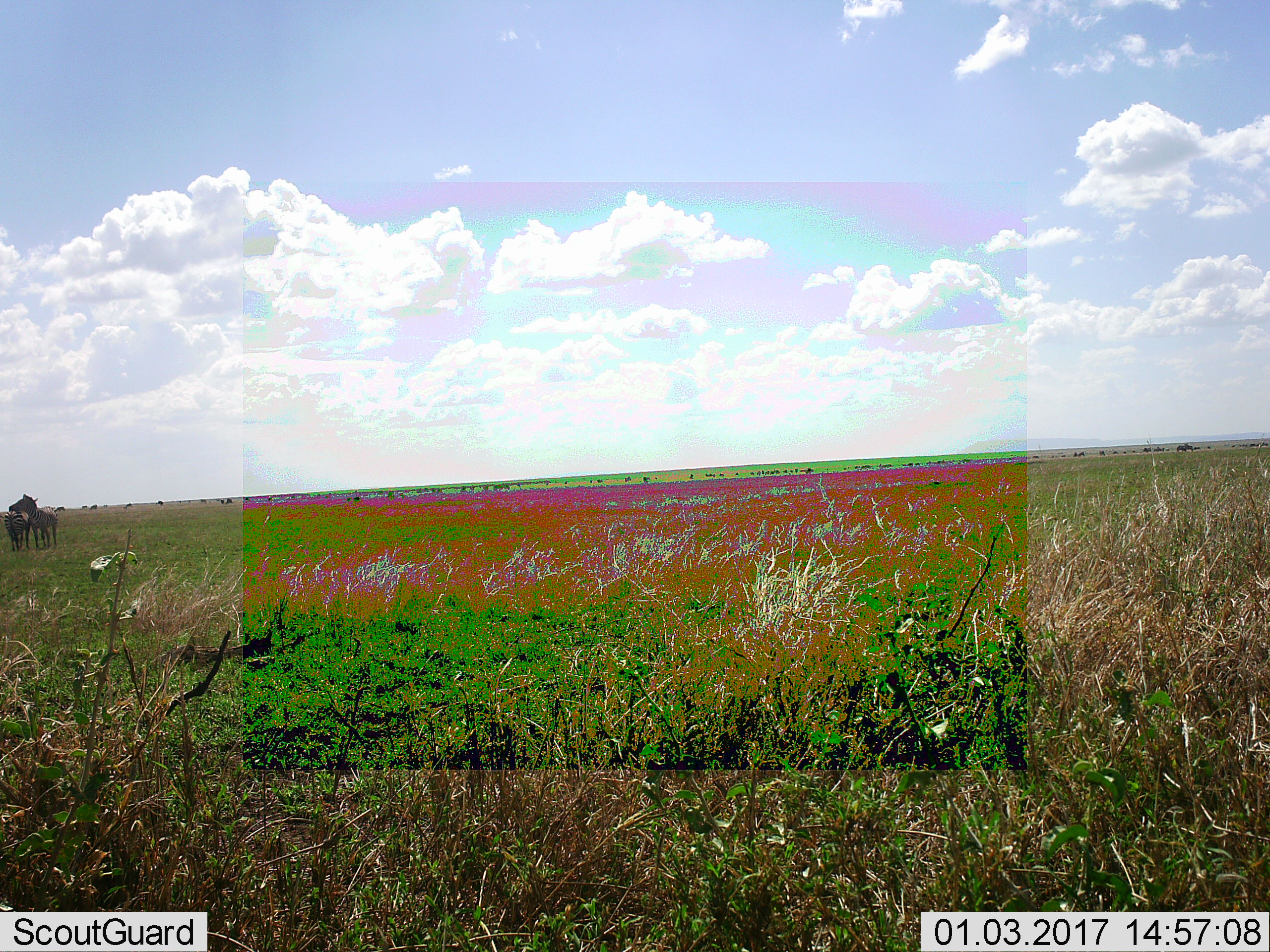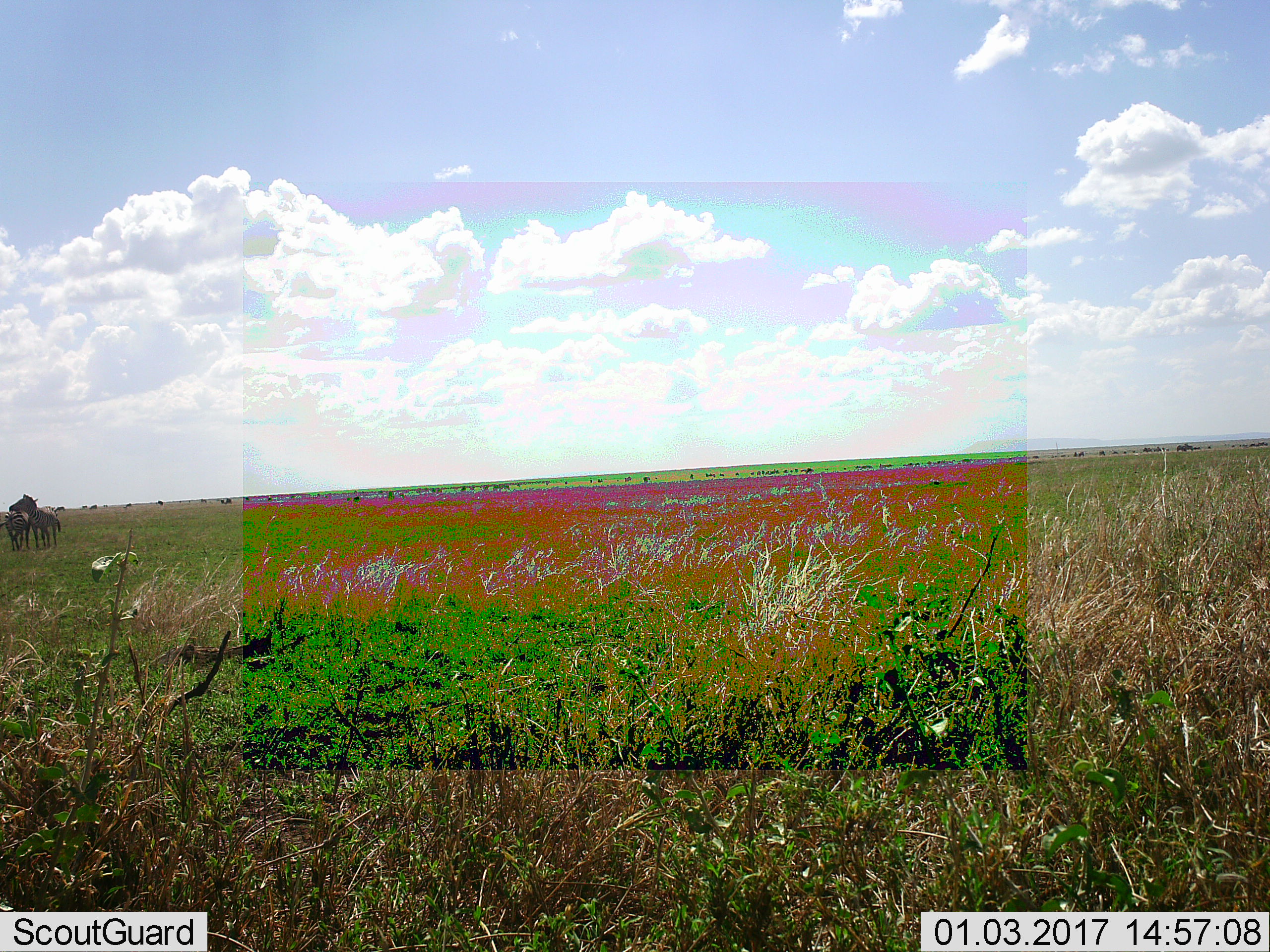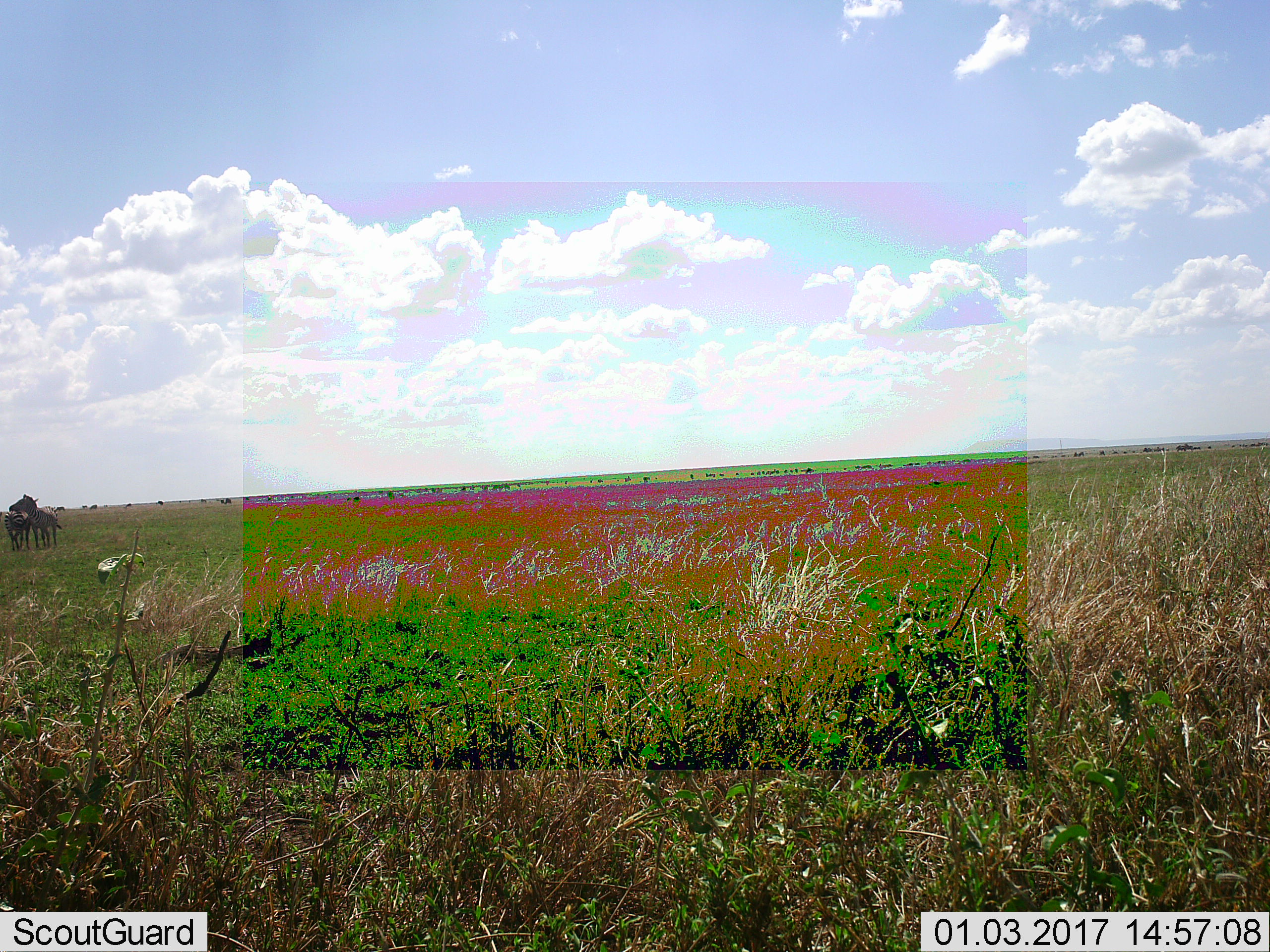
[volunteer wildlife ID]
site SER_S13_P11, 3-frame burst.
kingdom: Animalia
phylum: Chordata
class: Mammalia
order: Perissodactyla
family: Equidae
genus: Equus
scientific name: Equus quagga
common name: plains zebra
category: zebraplains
Zebraplains (plains zebra) (Equus quagga), count 2. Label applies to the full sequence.